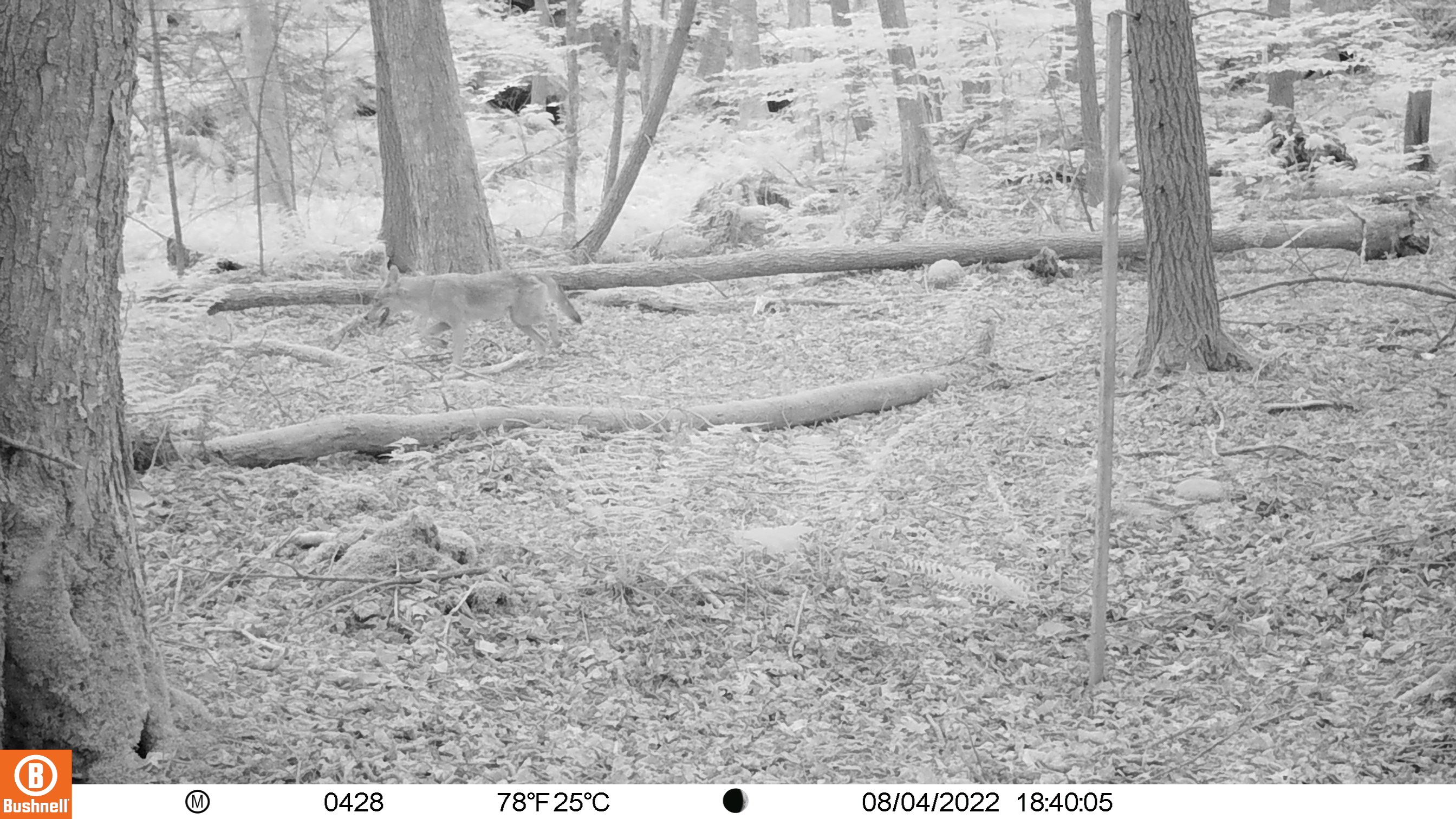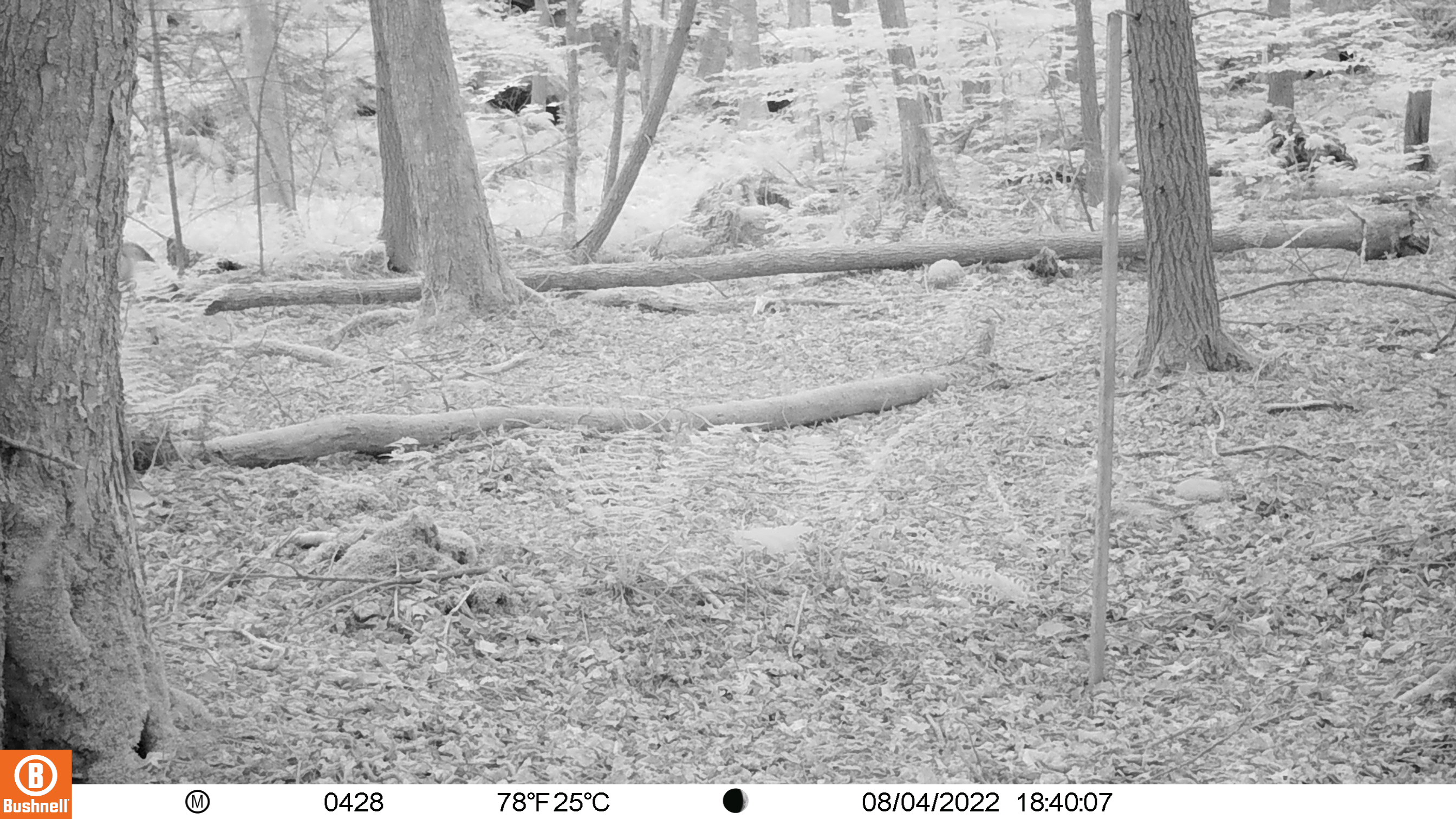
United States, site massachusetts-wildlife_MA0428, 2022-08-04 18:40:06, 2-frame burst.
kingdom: Animalia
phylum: Chordata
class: Mammalia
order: Carnivora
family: Canidae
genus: Canis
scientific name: Canis latrans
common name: coyote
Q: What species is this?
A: Coyote (Canis latrans).